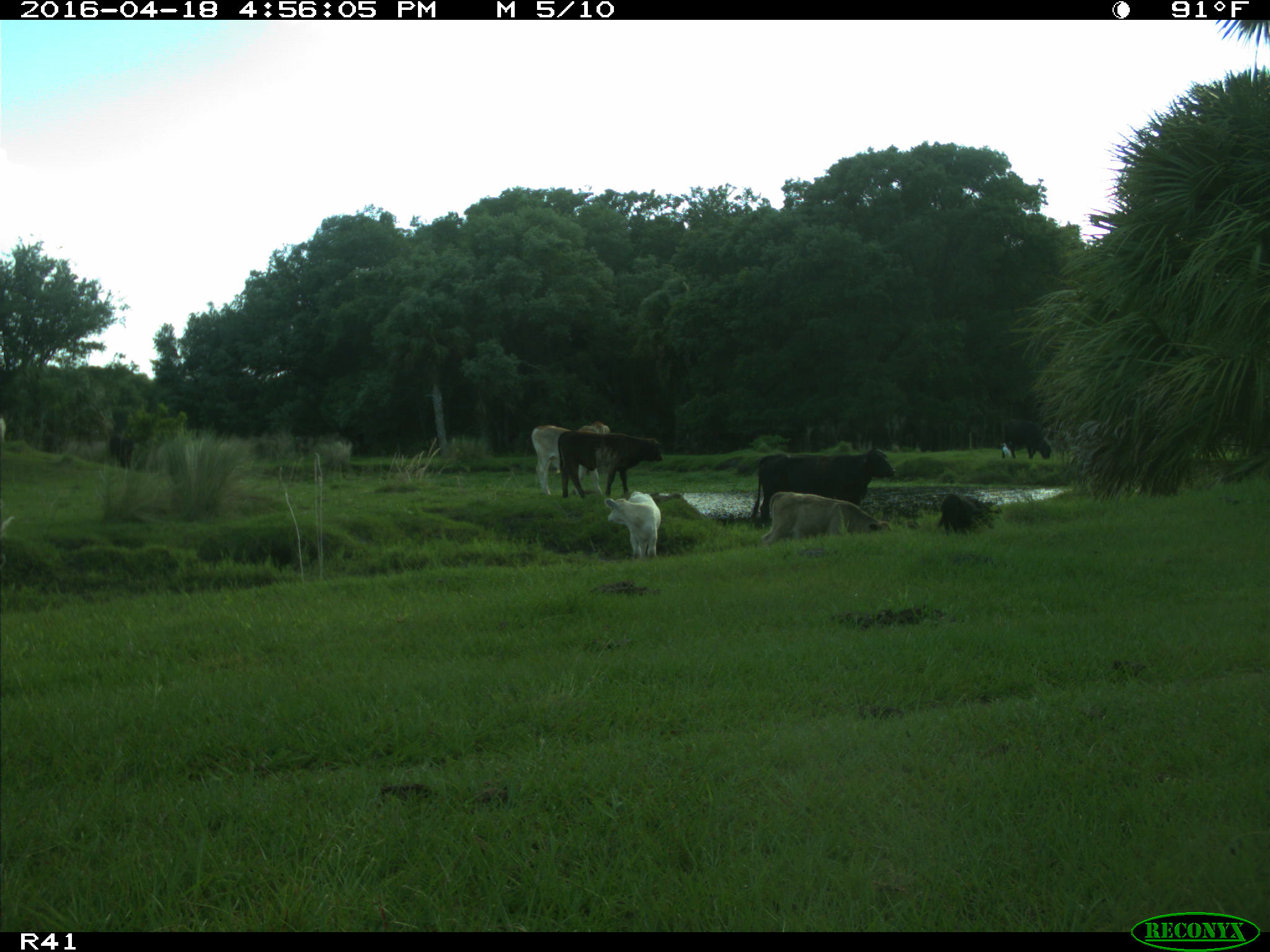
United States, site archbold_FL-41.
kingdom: Animalia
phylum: Chordata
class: Mammalia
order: Artiodactyla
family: Bovidae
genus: Bos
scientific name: Bos taurus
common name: domestic cow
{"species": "Bos taurus (domestic cow)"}